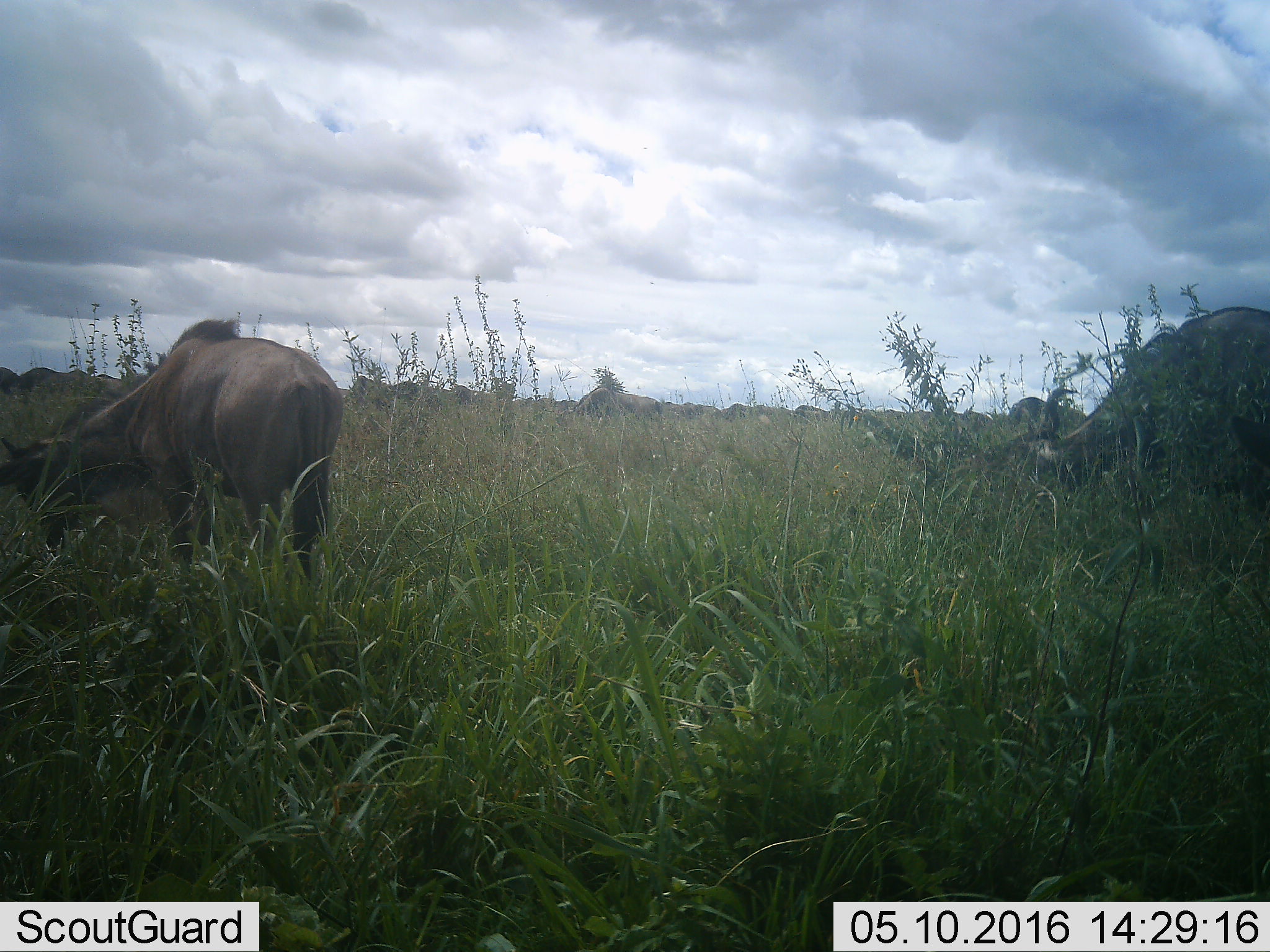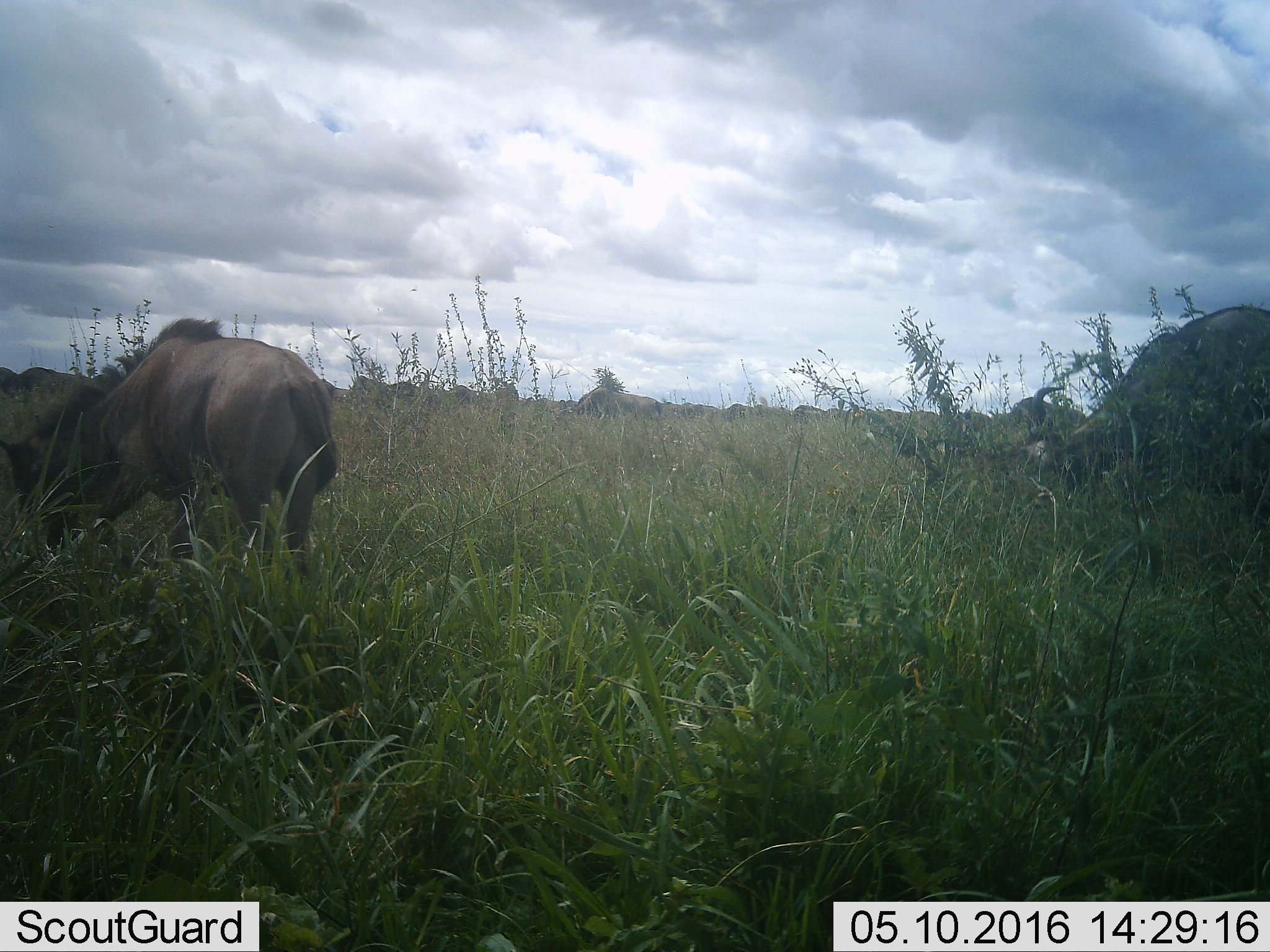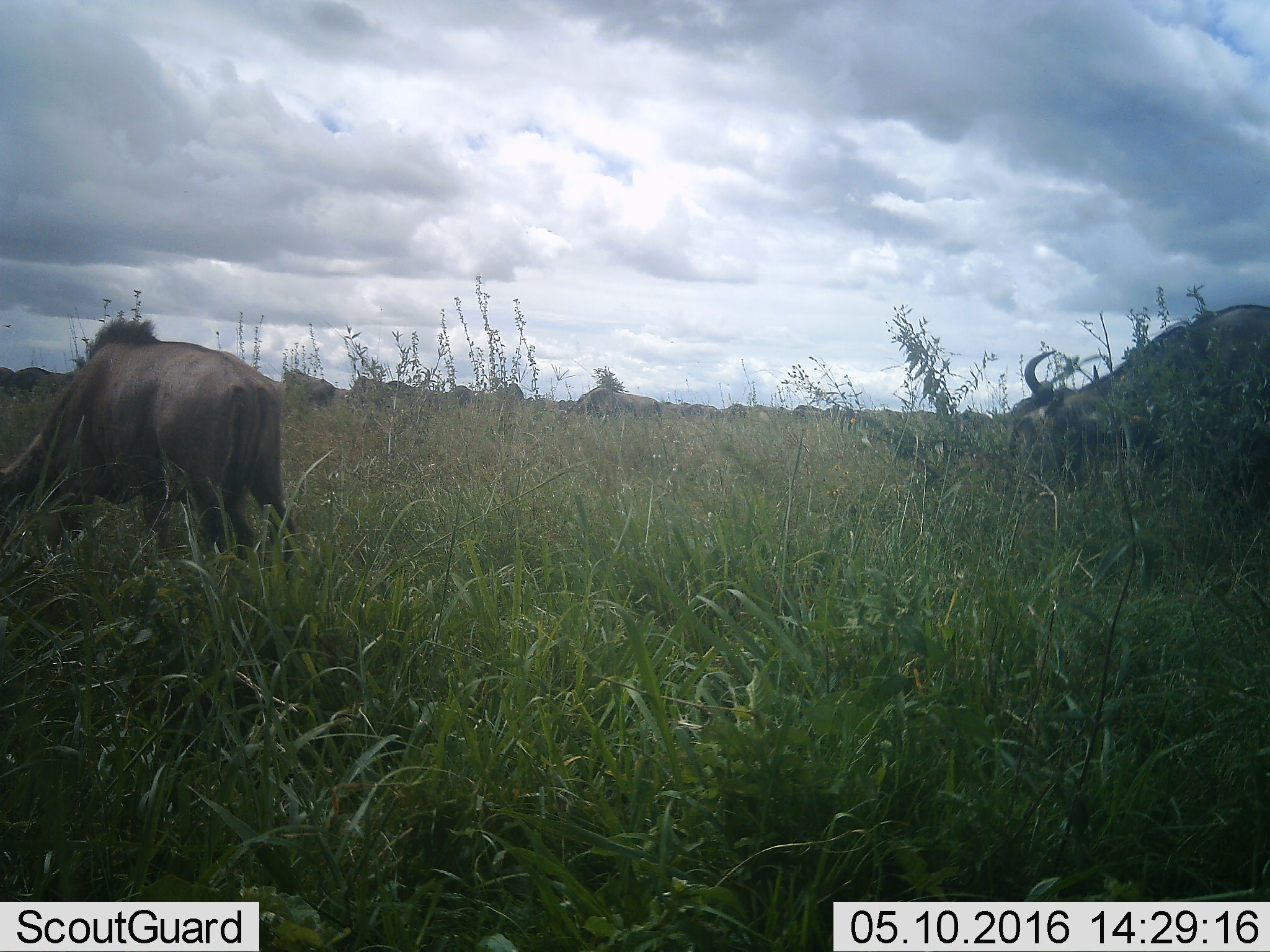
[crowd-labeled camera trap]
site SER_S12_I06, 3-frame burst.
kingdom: Animalia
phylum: Chordata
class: Mammalia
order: Artiodactyla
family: Bovidae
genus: Connochaetes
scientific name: Connochaetes taurinus taurinus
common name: blue wildebeest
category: wildebeestblue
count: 11-50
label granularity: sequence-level